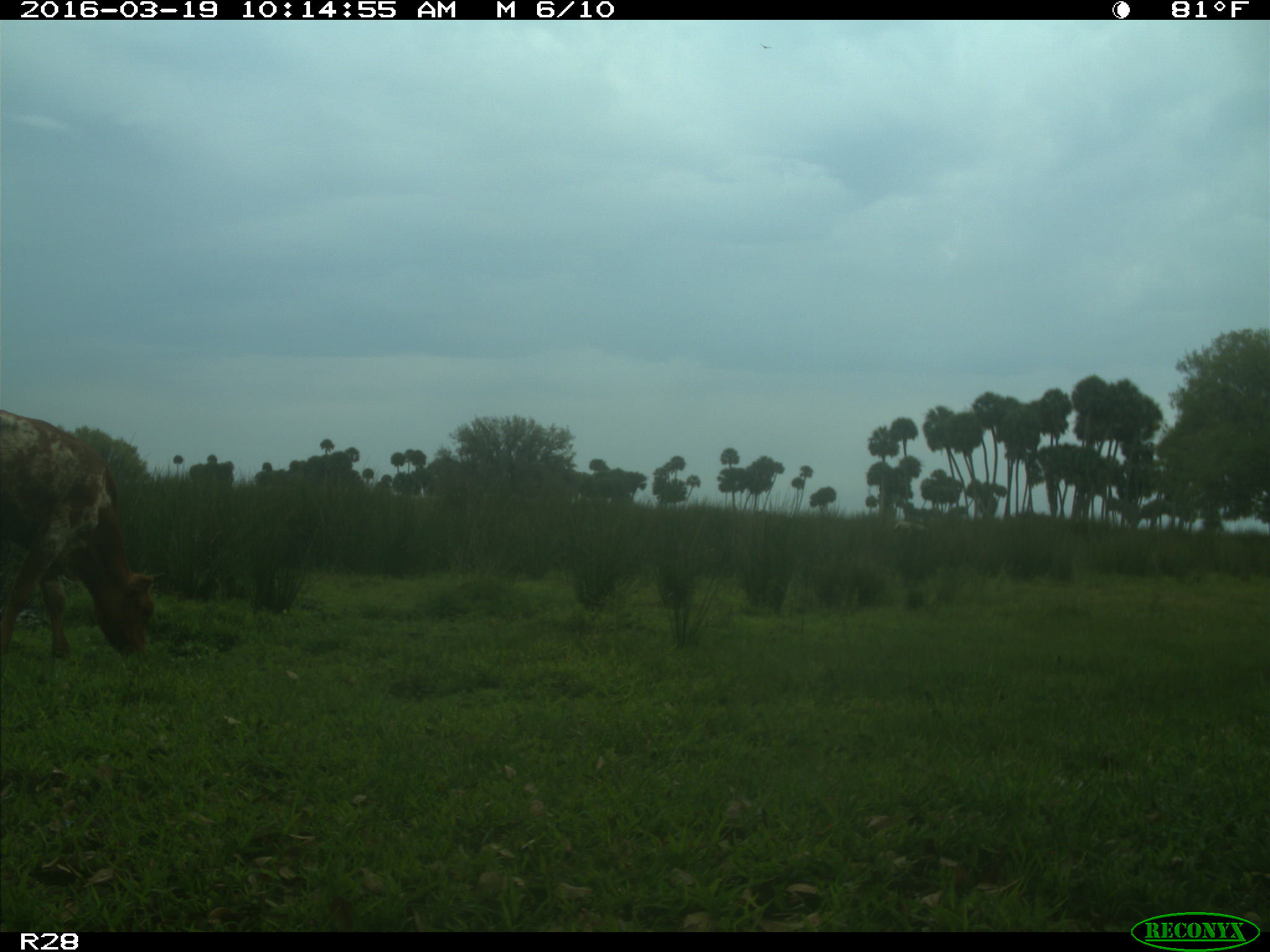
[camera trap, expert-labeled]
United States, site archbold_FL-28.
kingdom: Animalia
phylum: Chordata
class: Mammalia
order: Artiodactyla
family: Bovidae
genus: Bos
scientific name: Bos taurus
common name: domestic cow